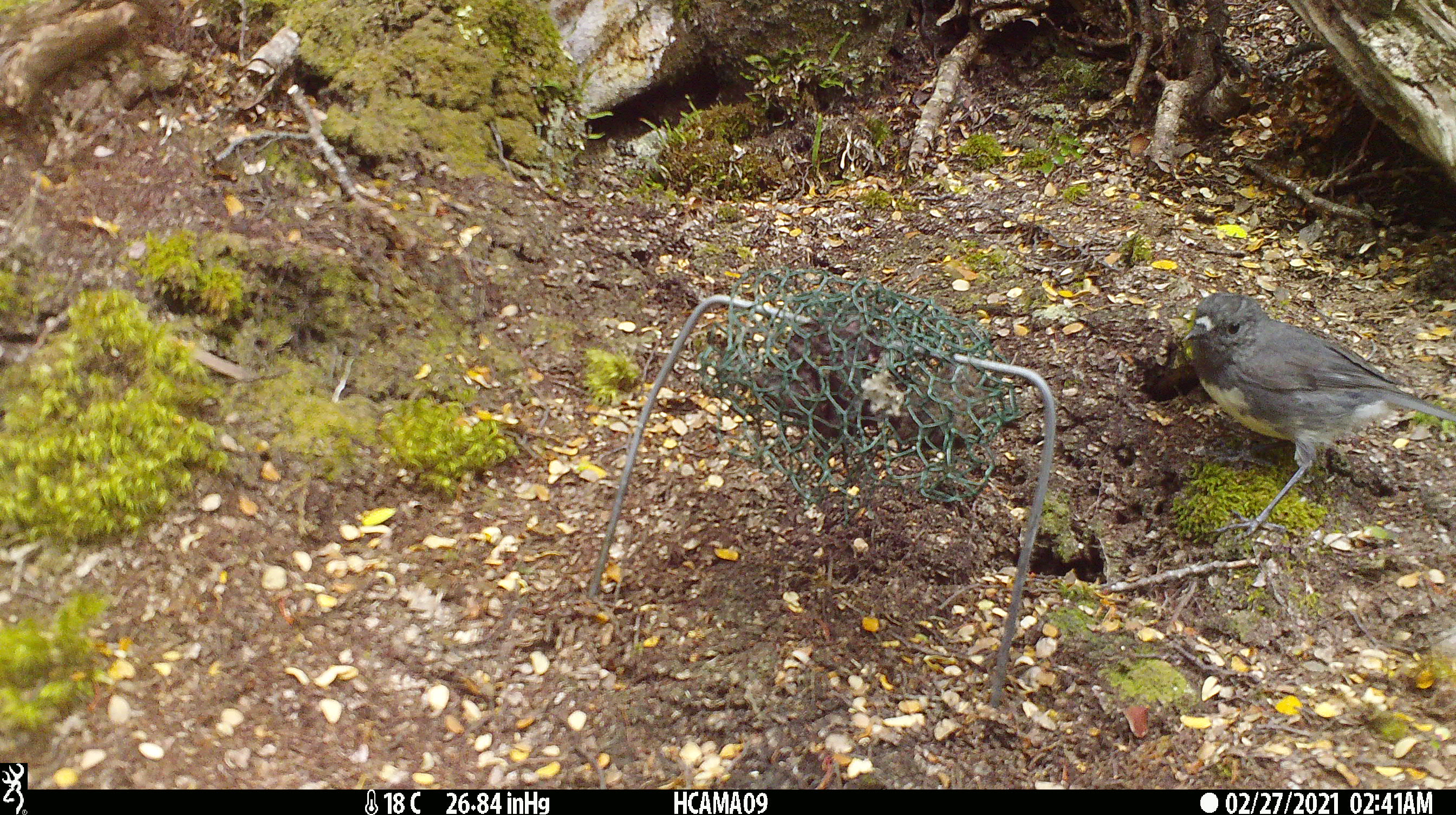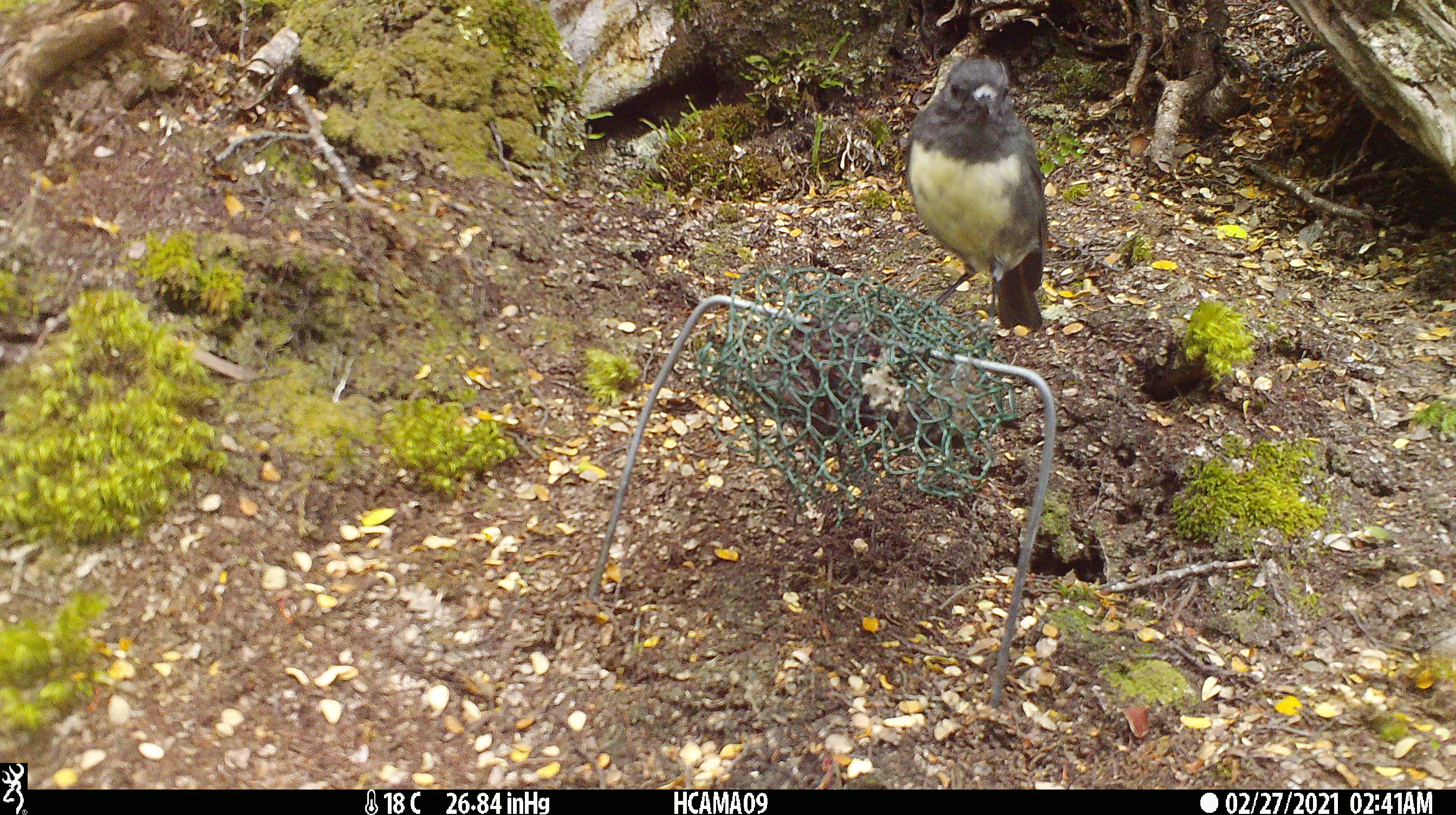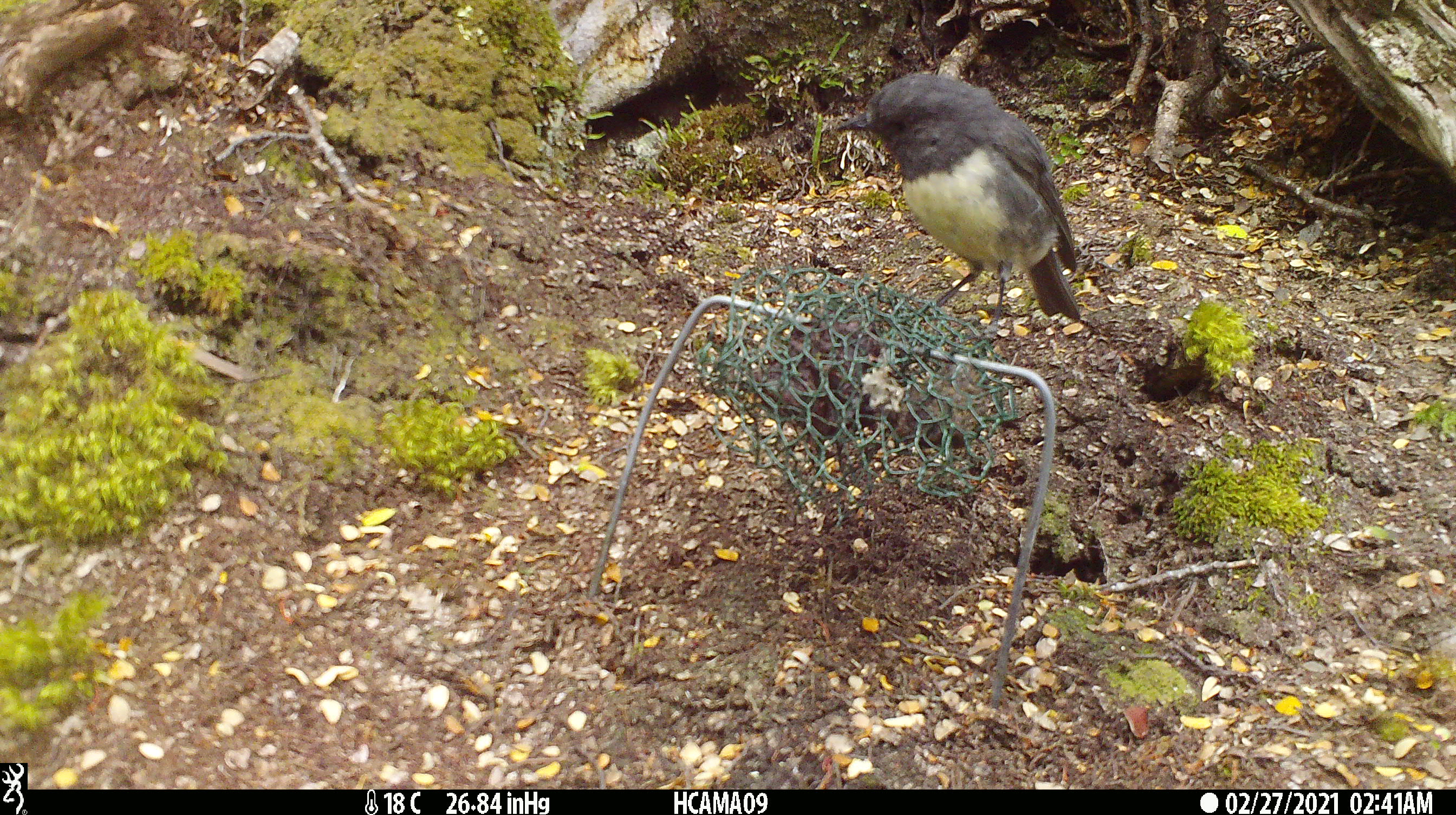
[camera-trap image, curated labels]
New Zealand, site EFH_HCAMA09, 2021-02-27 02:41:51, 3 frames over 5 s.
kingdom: Animalia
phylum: Chordata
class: Aves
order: Passeriformes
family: Petroicidae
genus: Petroica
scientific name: Petroica australis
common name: new zealand robin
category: robin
Robin (new zealand robin) (Petroica australis).